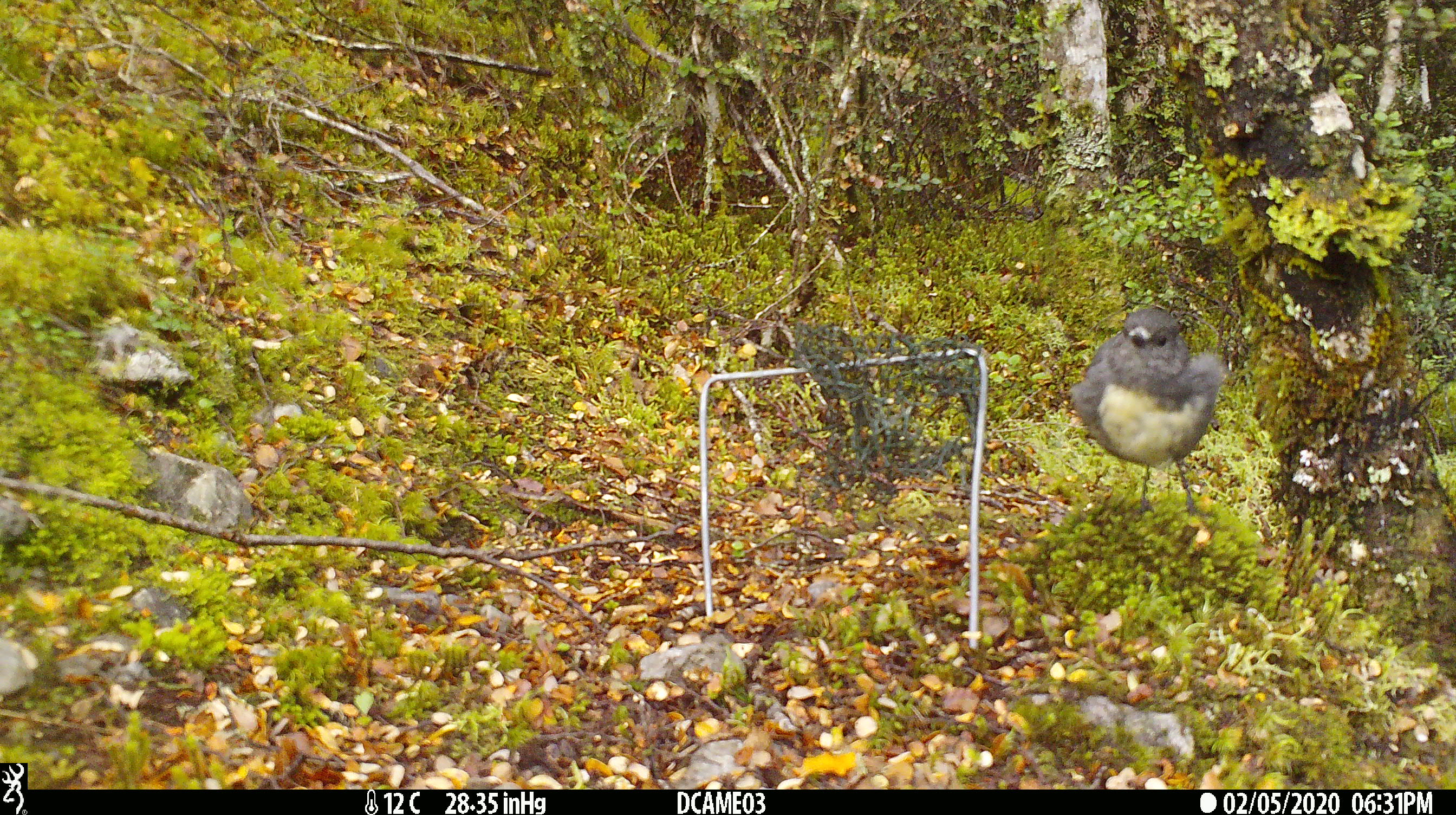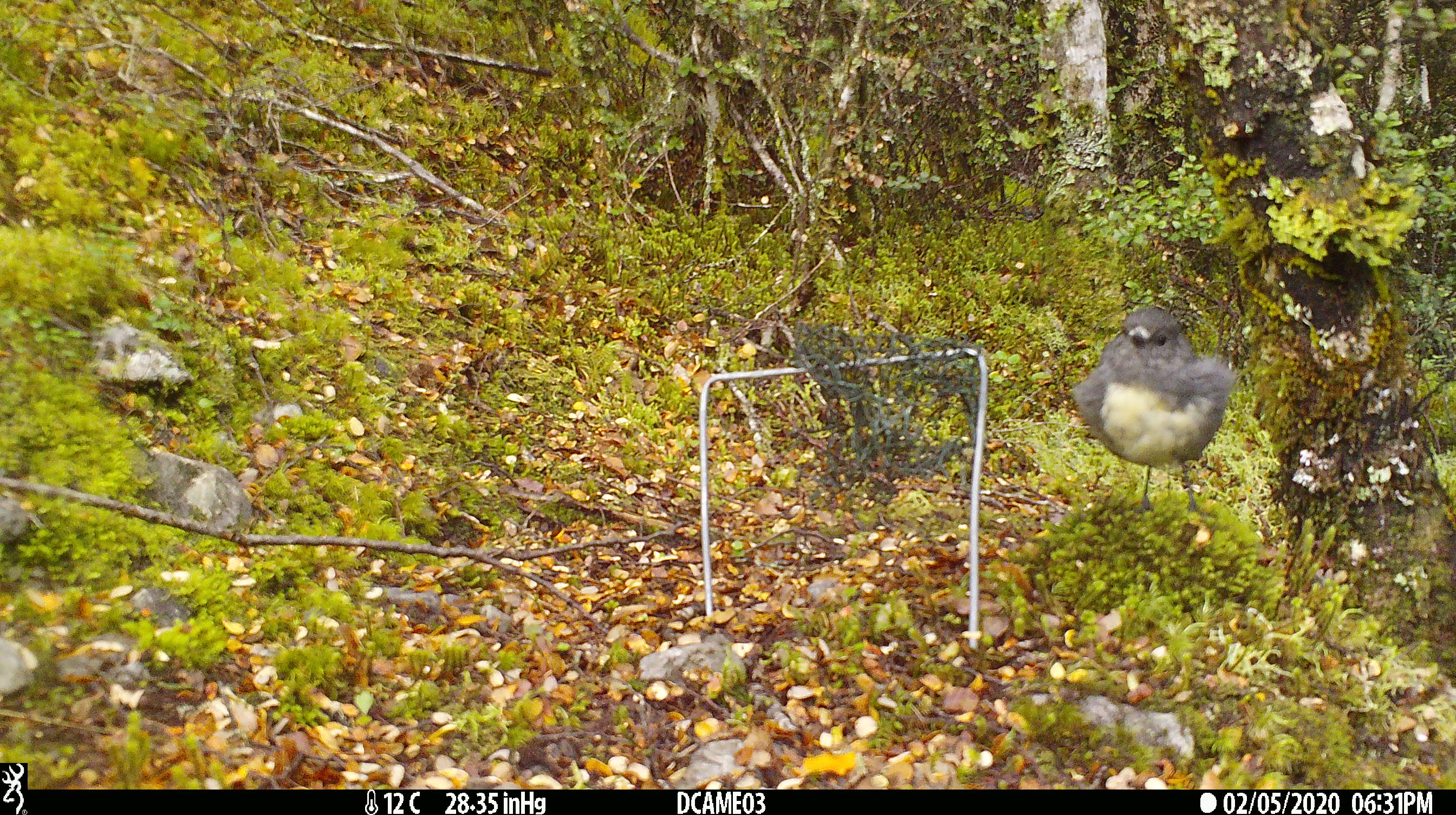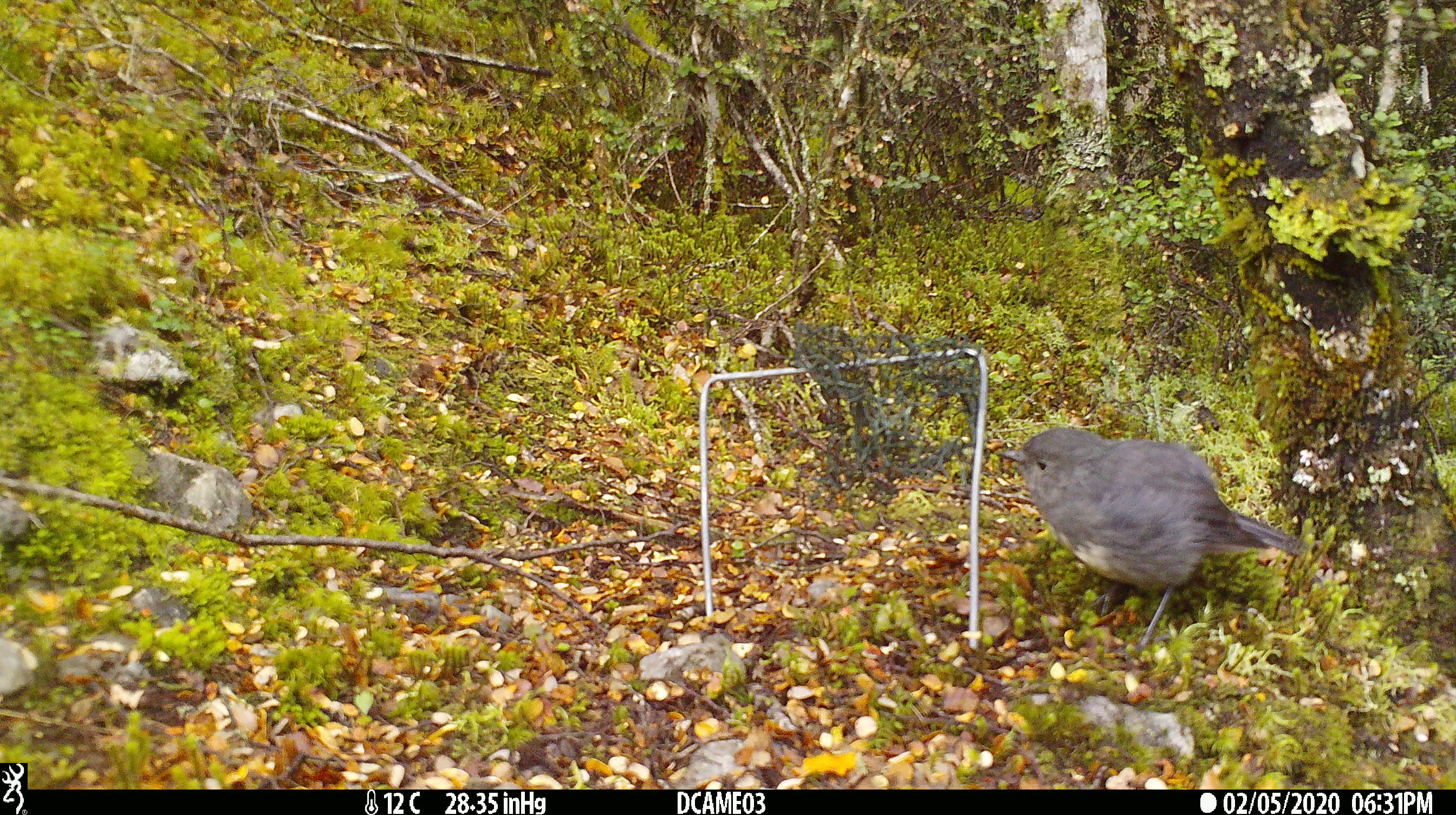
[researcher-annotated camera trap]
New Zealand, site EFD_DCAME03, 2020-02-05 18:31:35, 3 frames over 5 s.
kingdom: Animalia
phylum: Chordata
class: Aves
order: Passeriformes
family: Petroicidae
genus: Petroica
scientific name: Petroica australis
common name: new zealand robin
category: robin